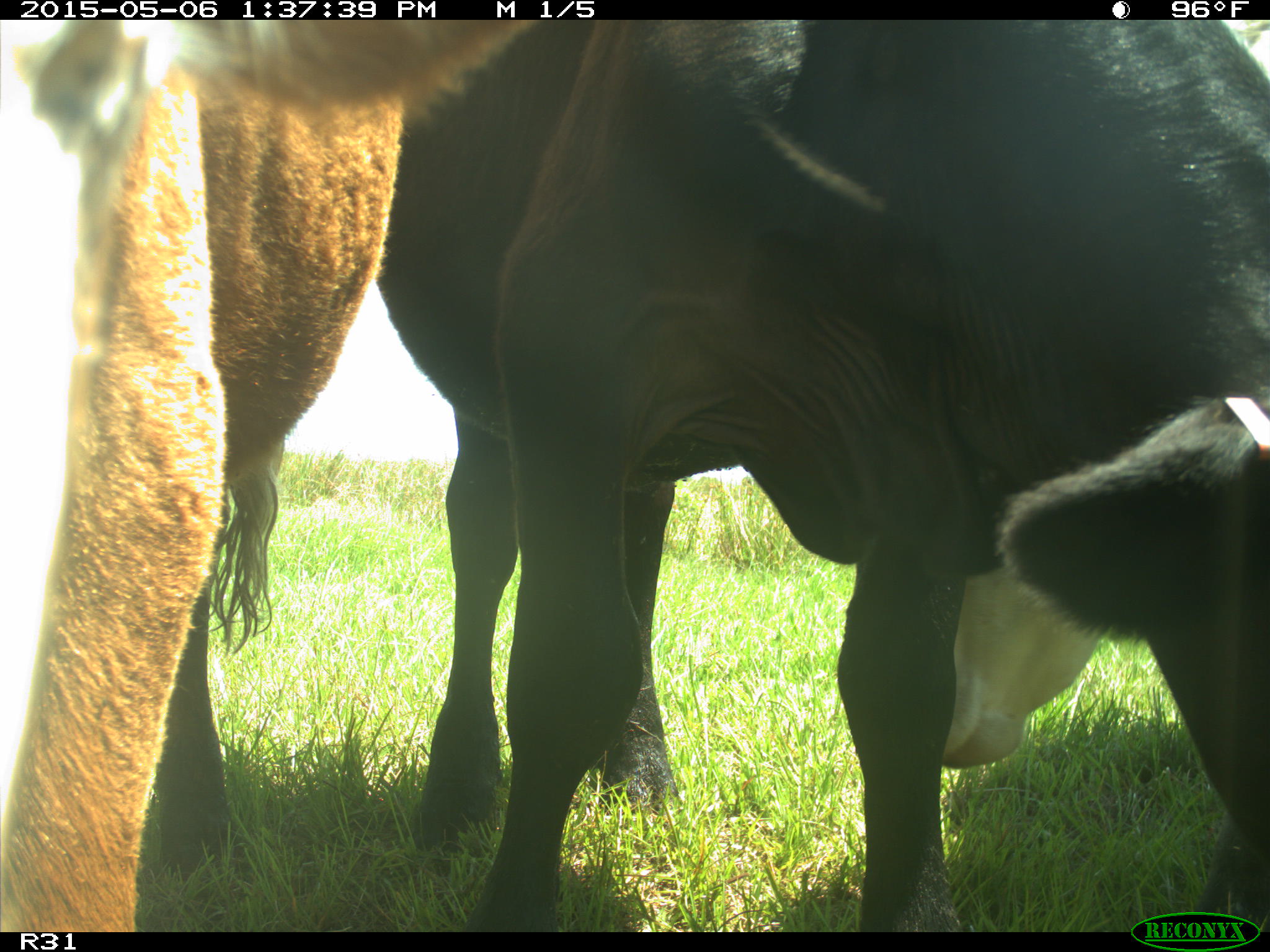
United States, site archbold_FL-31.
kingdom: Animalia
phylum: Chordata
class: Mammalia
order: Artiodactyla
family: Bovidae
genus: Bos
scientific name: Bos taurus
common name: domestic cow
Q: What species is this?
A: Bos taurus (domestic cow).